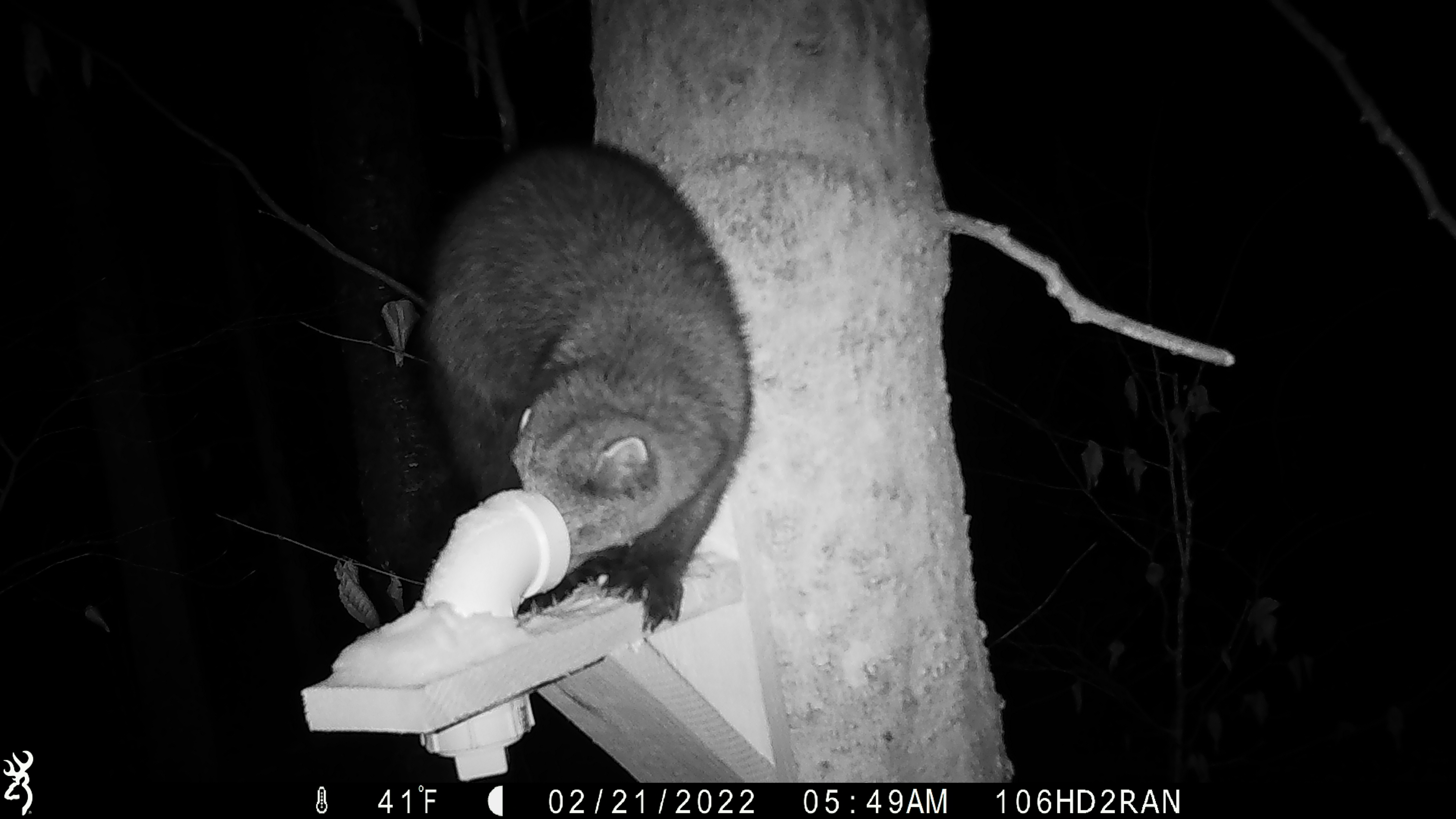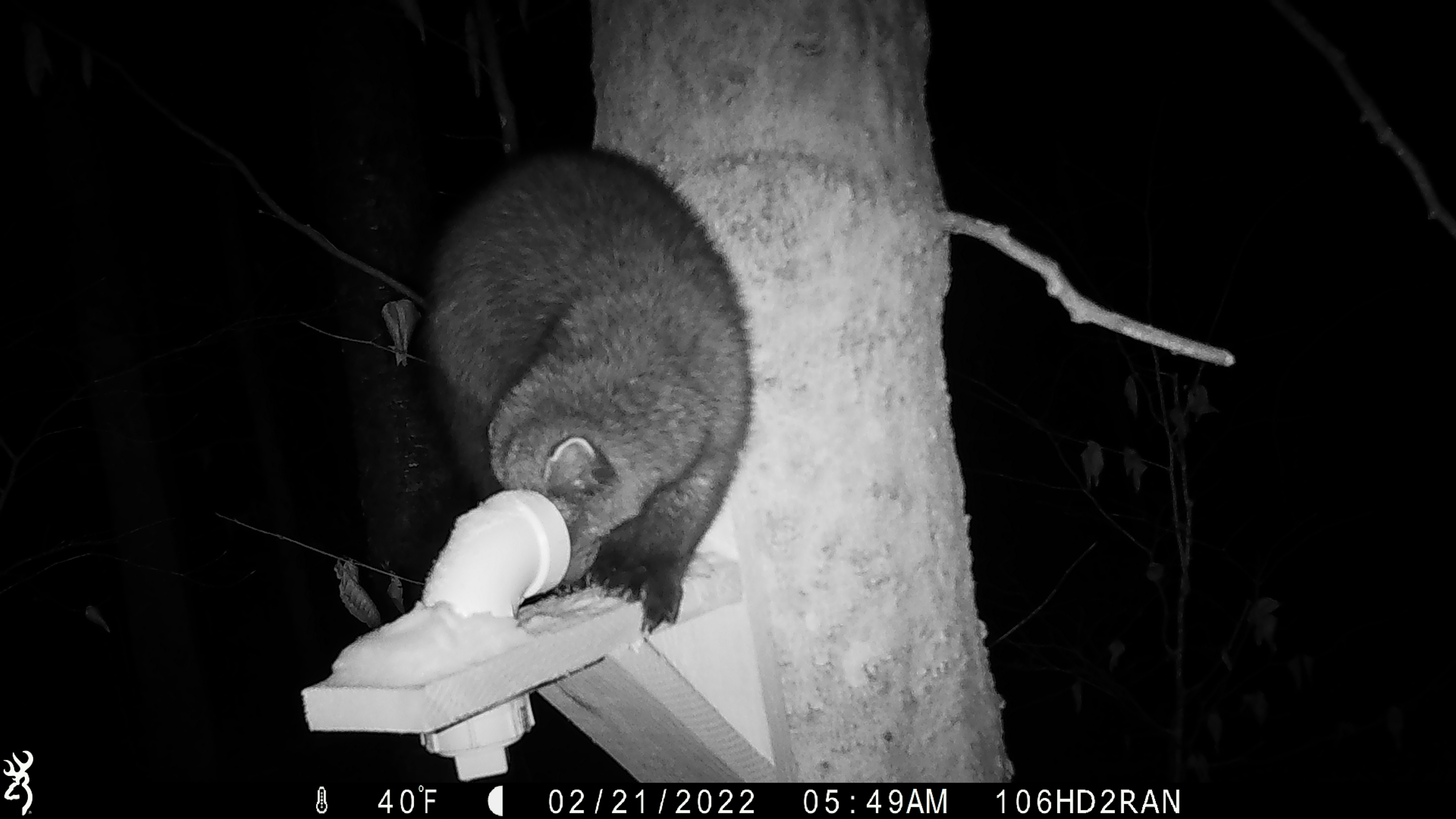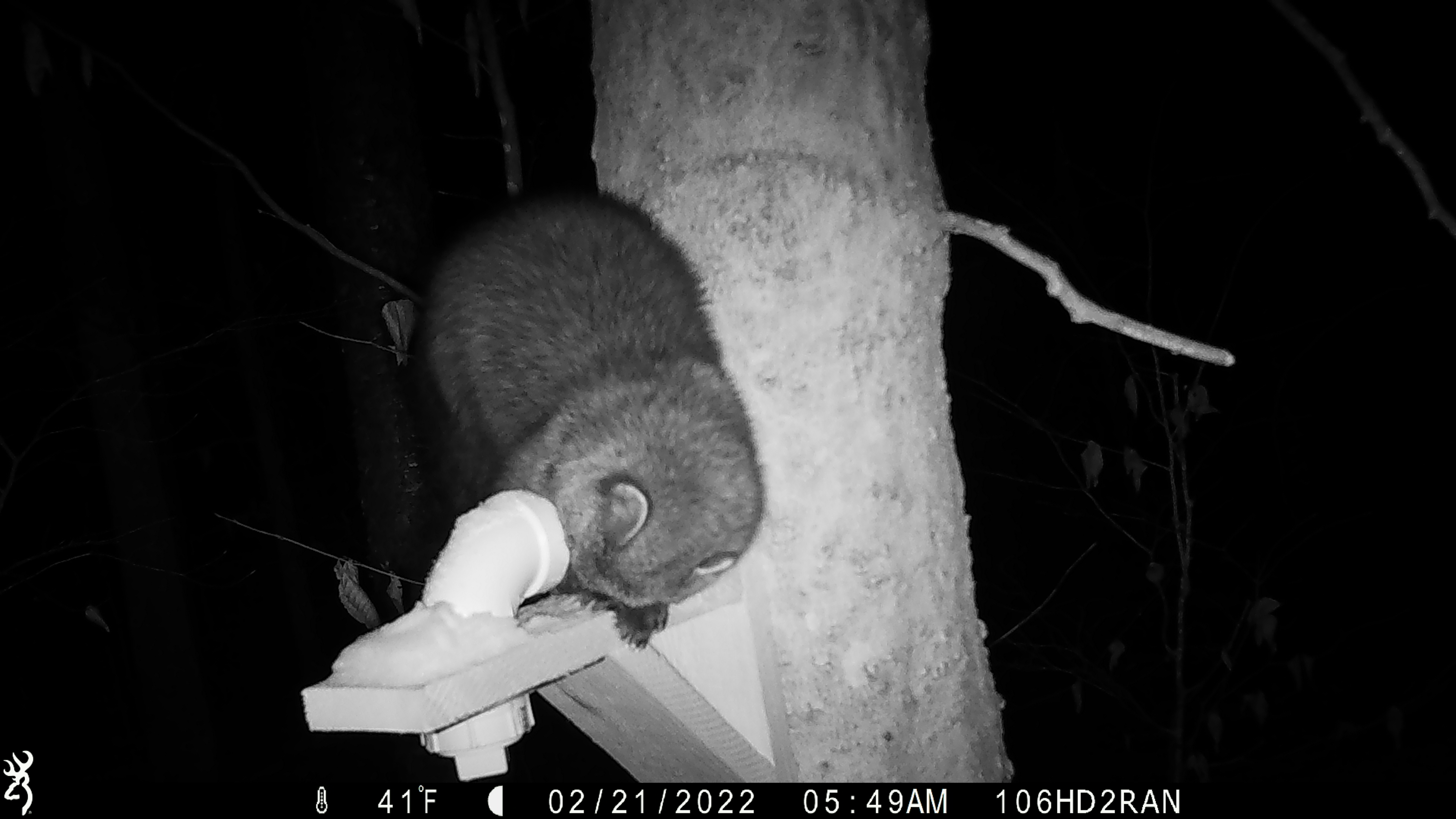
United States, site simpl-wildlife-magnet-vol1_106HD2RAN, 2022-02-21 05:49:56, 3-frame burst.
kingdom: Animalia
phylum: Chordata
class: Mammalia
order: Carnivora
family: Mustelidae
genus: Pekania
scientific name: Pekania pennanti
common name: fisher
Fisher (Pekania pennanti).